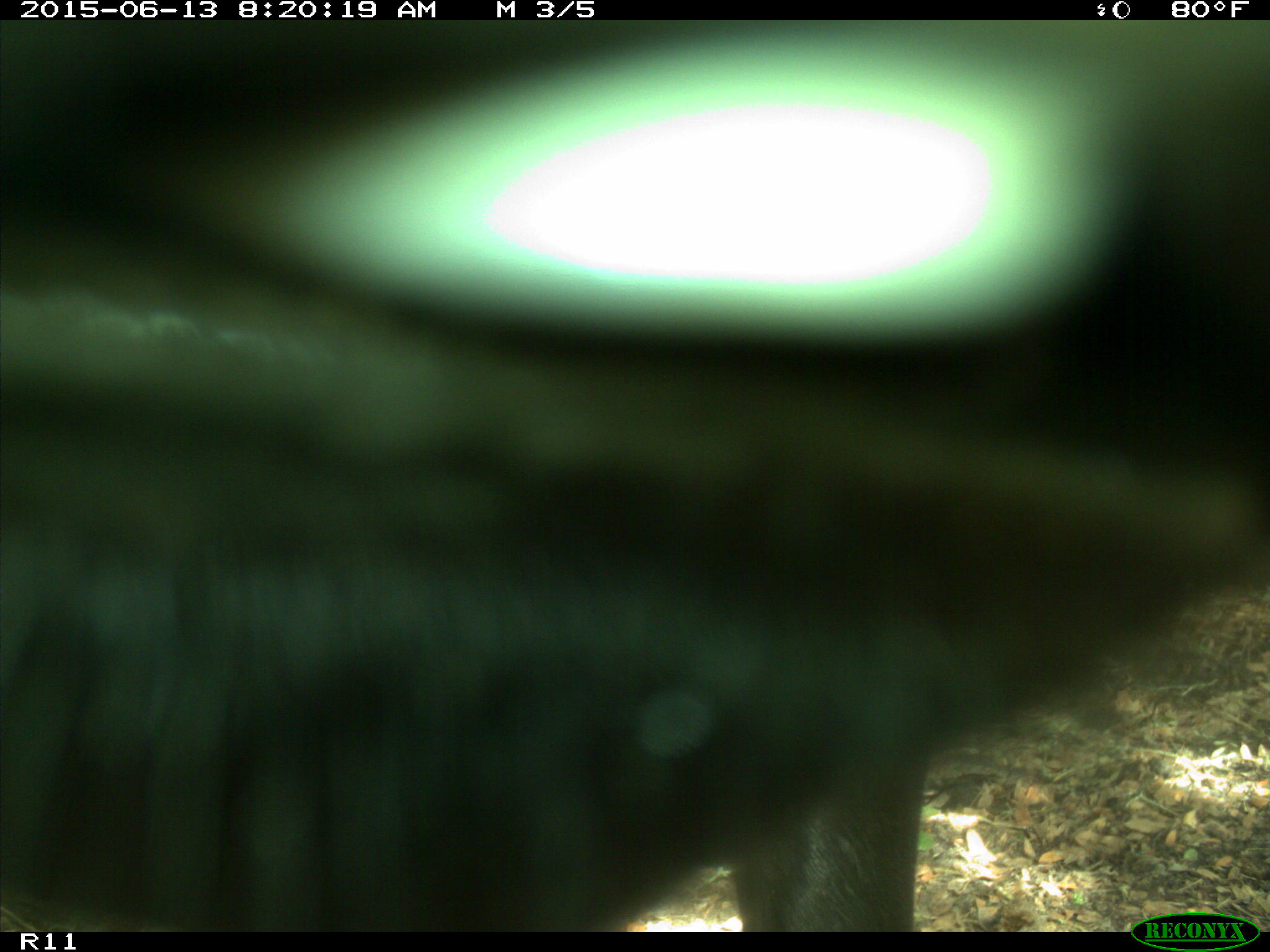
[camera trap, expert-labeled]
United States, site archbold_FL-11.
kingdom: Animalia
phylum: Chordata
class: Mammalia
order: Artiodactyla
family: Bovidae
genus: Bos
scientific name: Bos taurus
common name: domestic cow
Bos taurus (domestic cow).